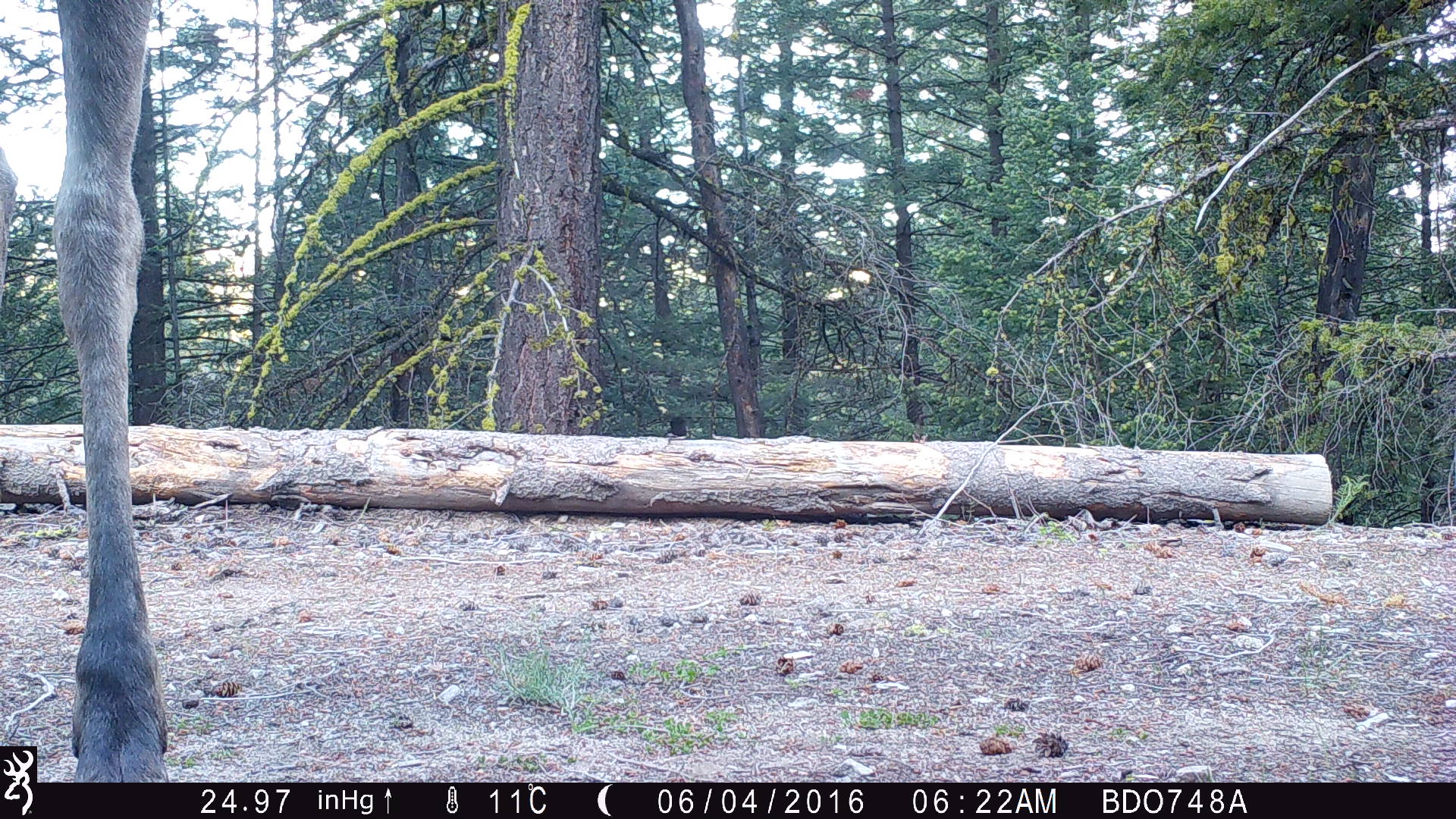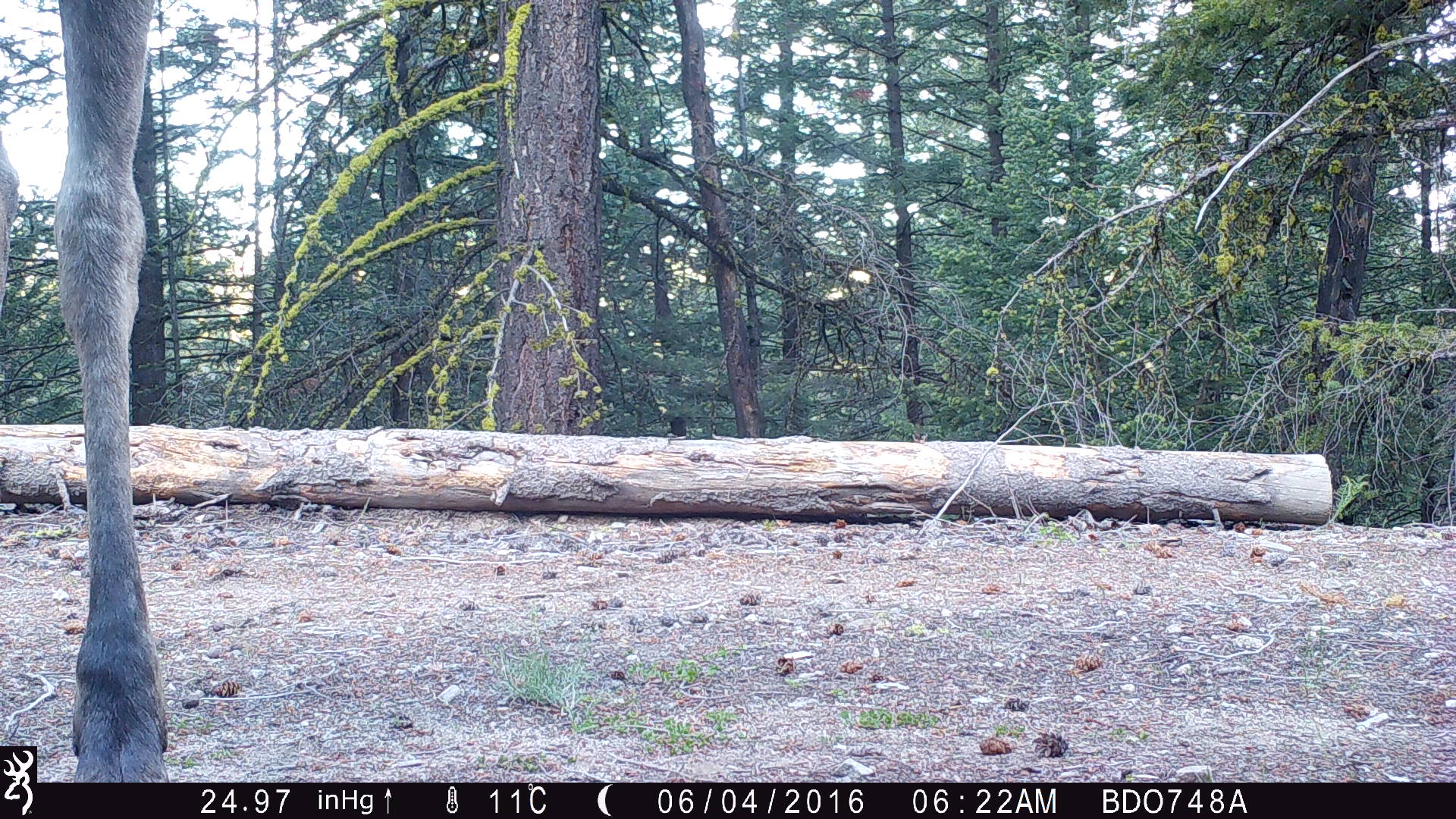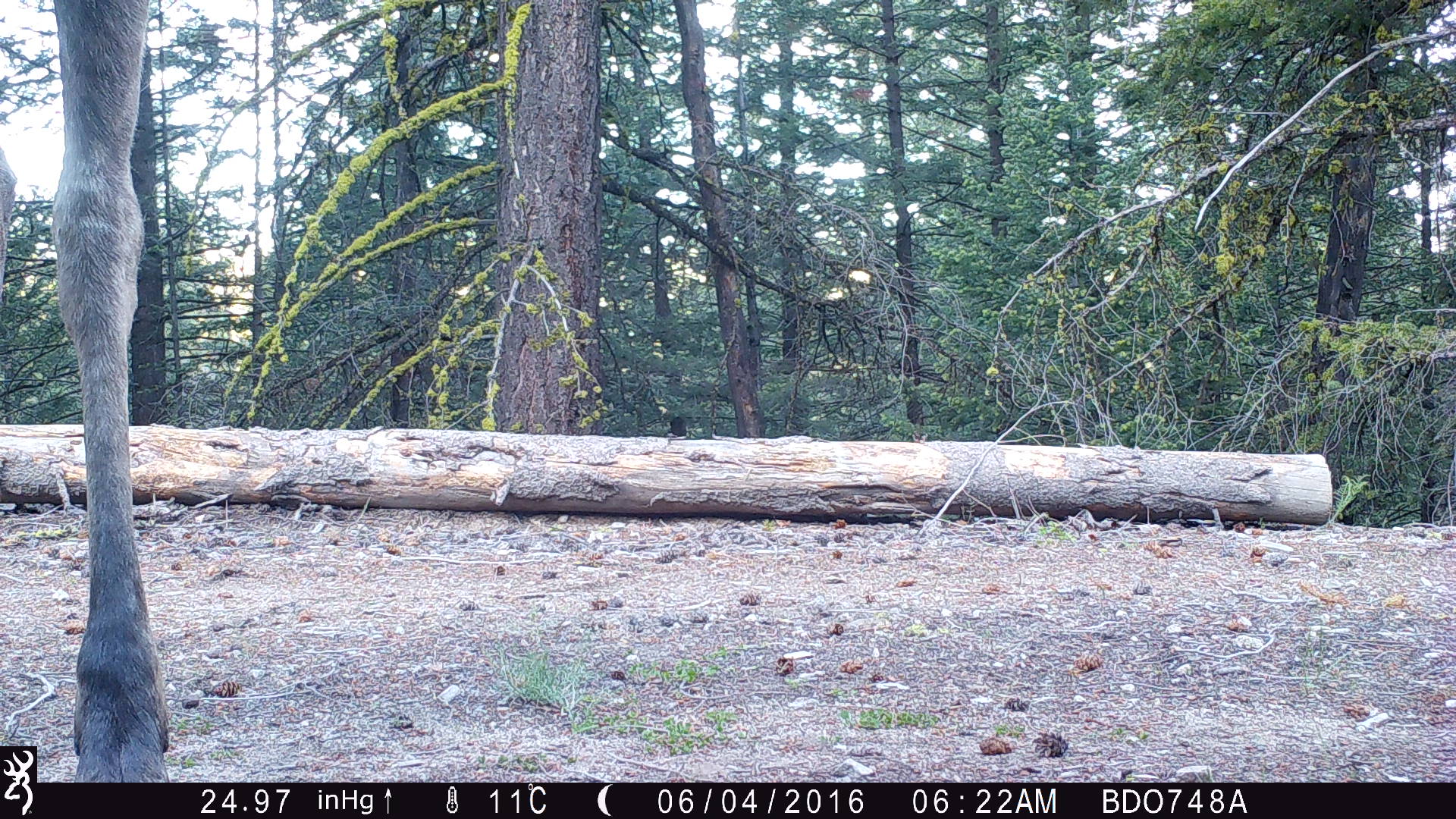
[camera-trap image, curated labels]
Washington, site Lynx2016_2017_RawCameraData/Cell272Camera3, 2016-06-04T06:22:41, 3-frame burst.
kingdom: Animalia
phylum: Chordata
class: Mammalia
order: Artiodactyla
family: Cervidae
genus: Alces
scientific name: Alces alces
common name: moose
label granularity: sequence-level